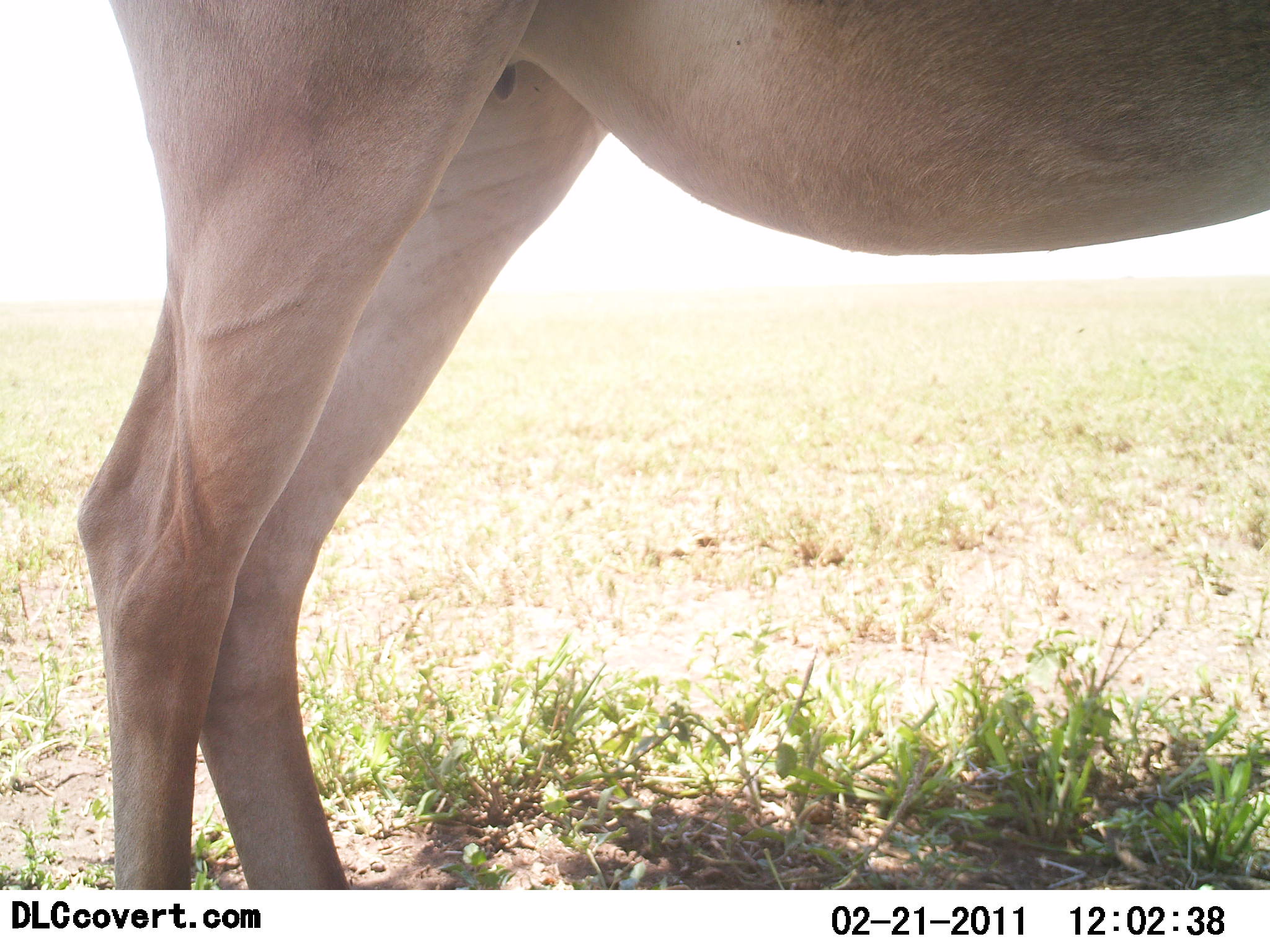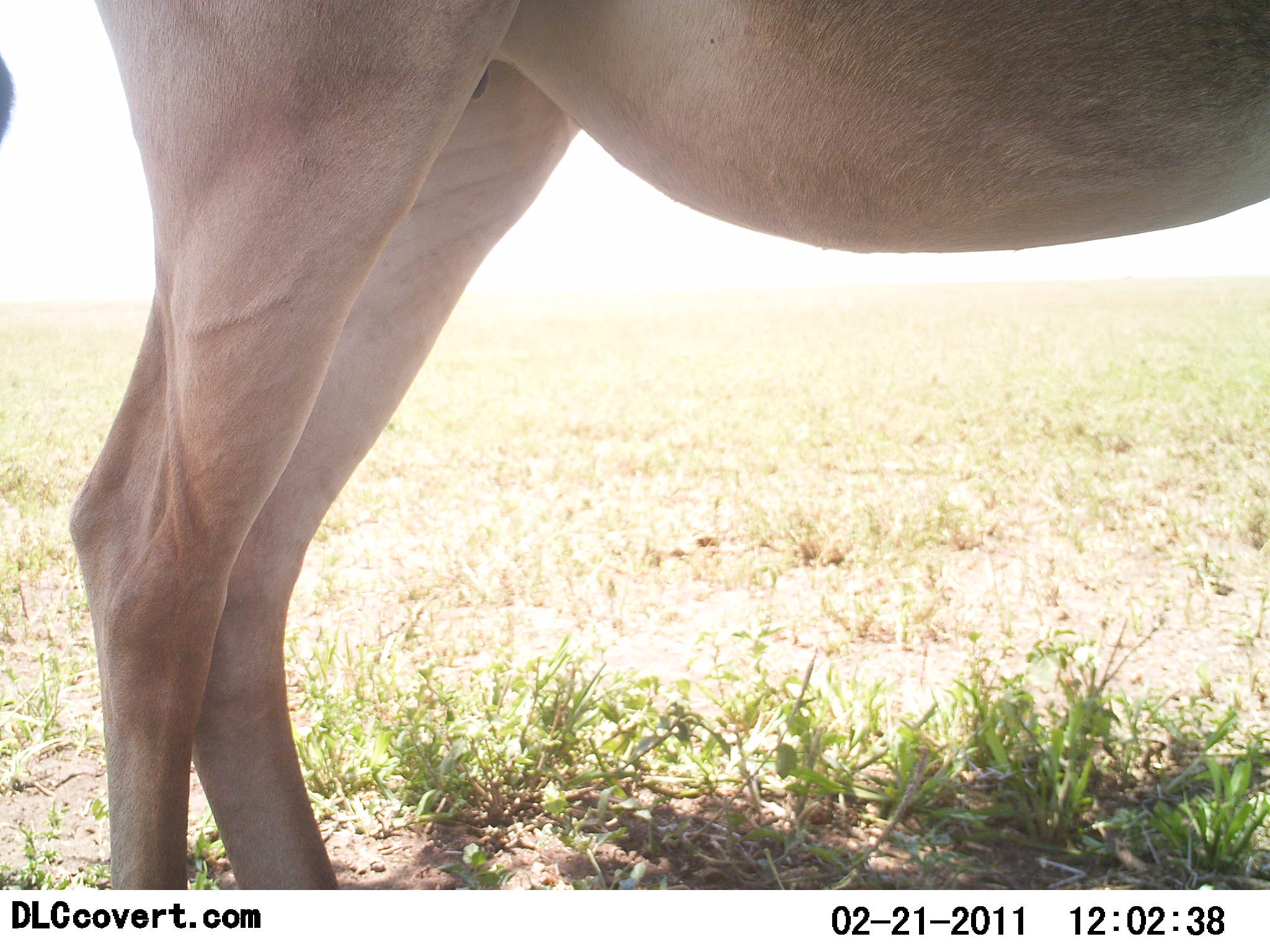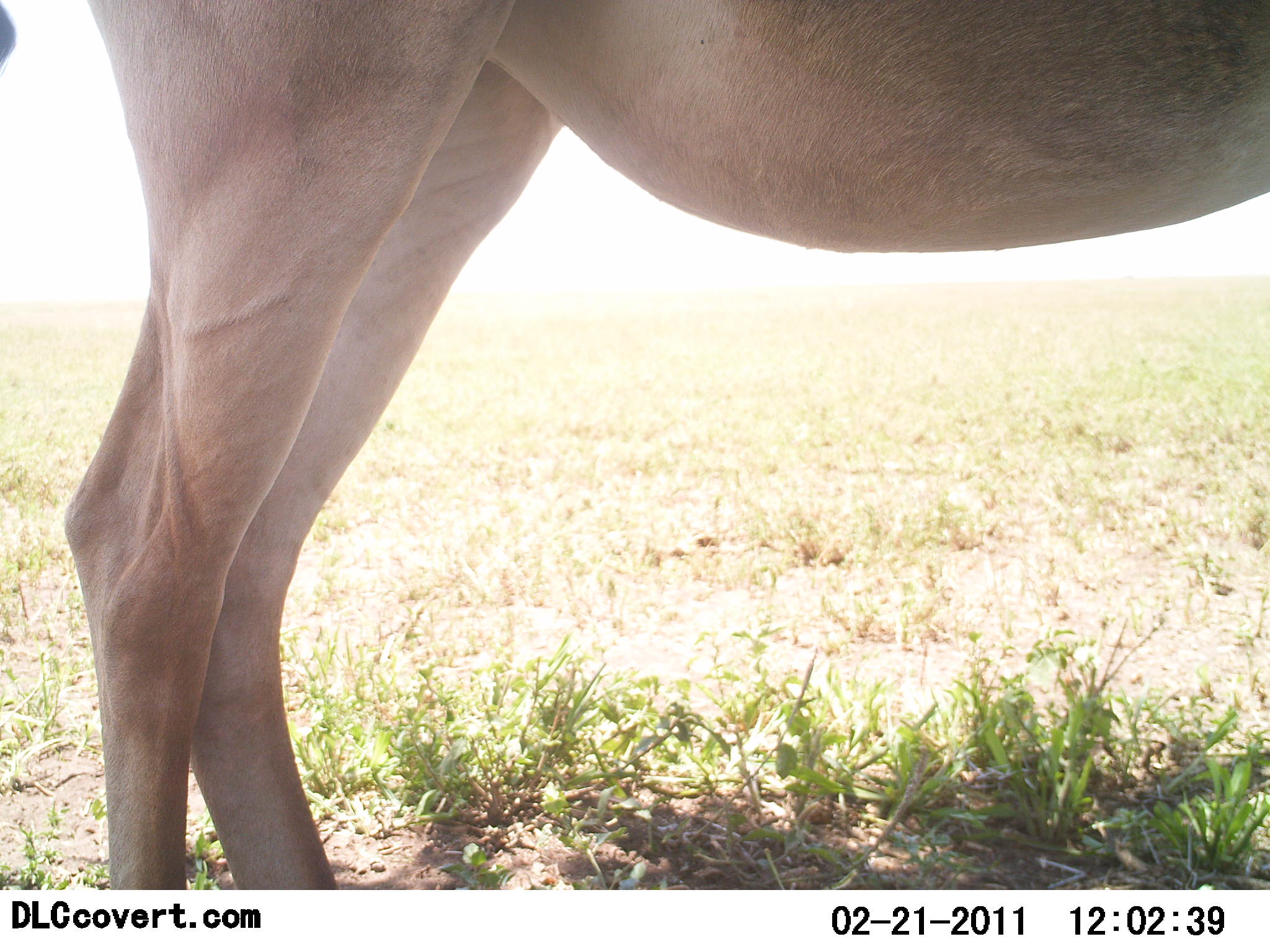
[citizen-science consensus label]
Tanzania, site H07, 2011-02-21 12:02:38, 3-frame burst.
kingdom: Animalia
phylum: Chordata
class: Mammalia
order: Artiodactyla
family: Bovidae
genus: Alcelaphus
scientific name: Alcelaphus buselaphus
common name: hartebeest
Hartebeest (Alcelaphus buselaphus), count 1. Behavior (volunteer vote fractions): standing 100%, resting 0%, moving 0%, interacting 0%. Young present (vote fraction): 0%. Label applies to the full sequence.